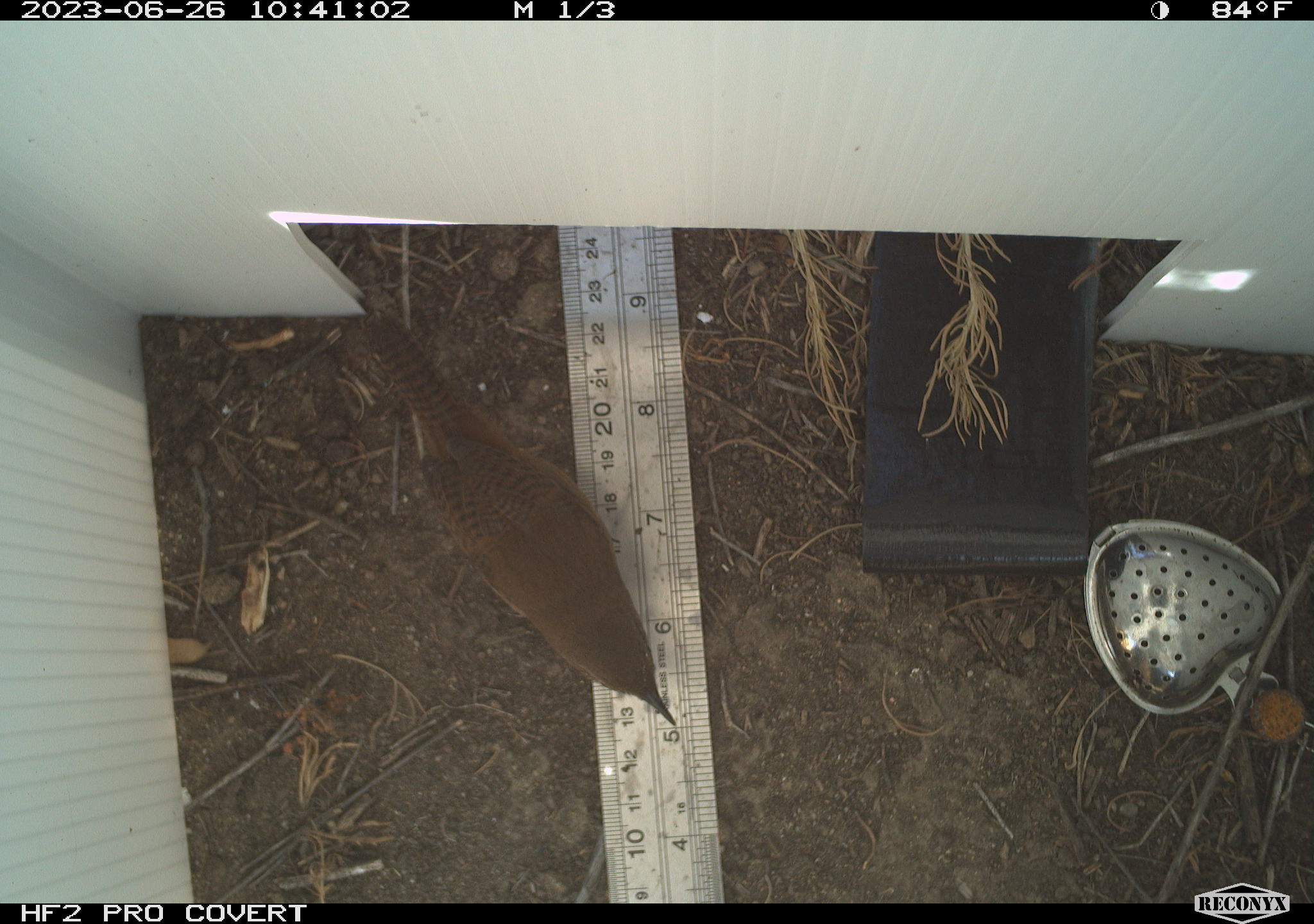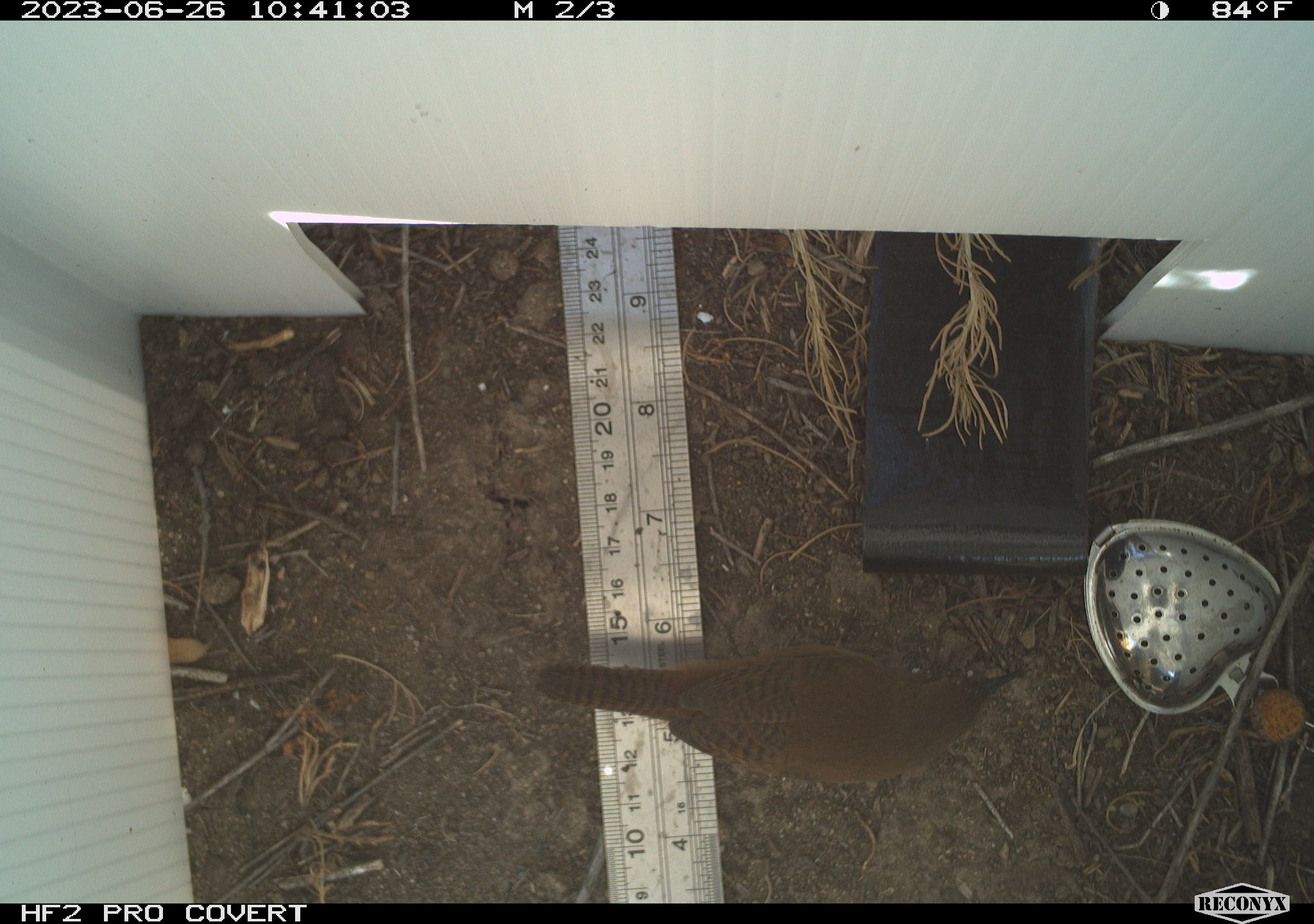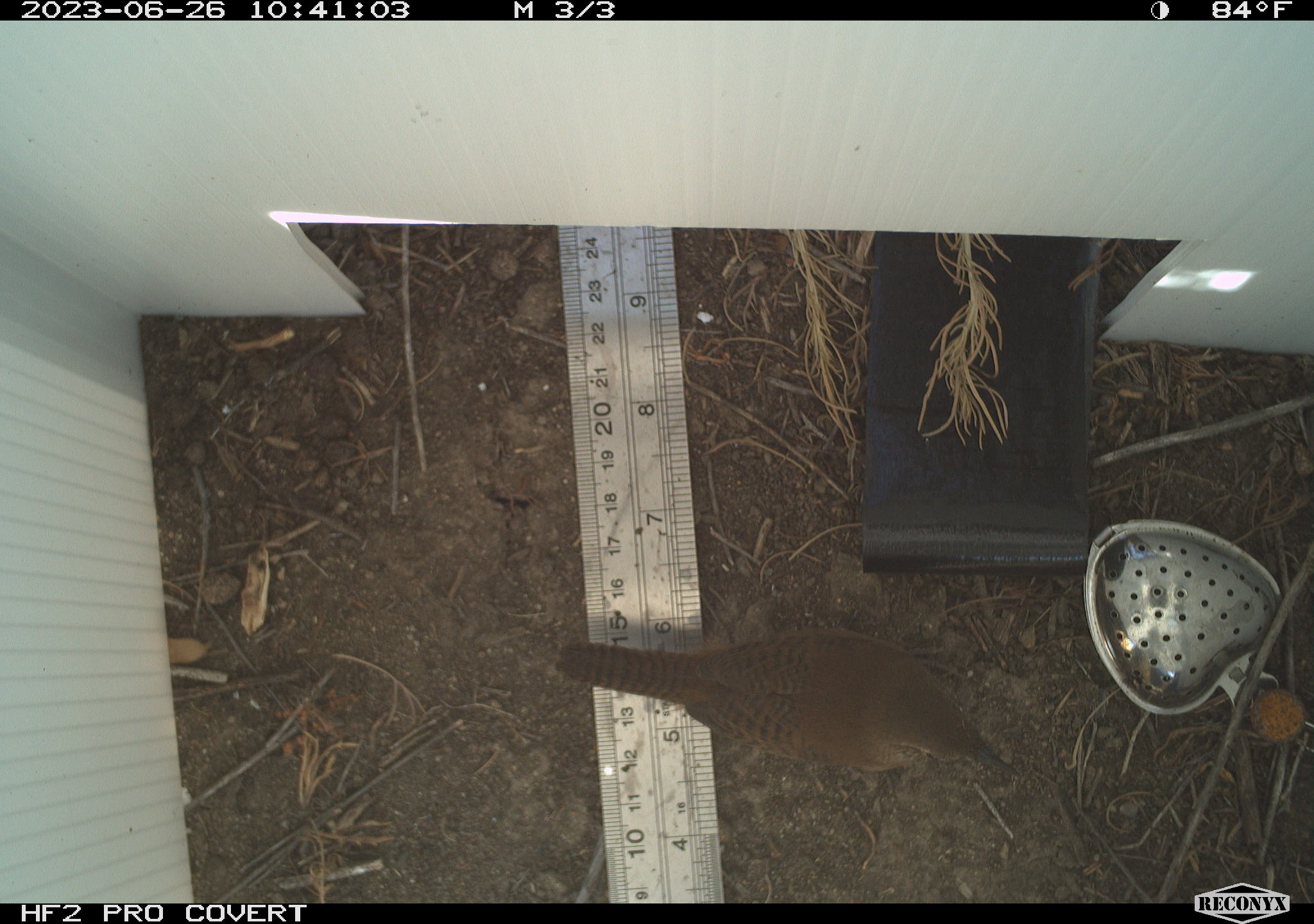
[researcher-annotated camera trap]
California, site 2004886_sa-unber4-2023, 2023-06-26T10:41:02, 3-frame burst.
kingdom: Animalia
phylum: Chordata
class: Aves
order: Passeriformes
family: Troglodytidae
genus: Troglodytes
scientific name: Troglodytes aedon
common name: house wren